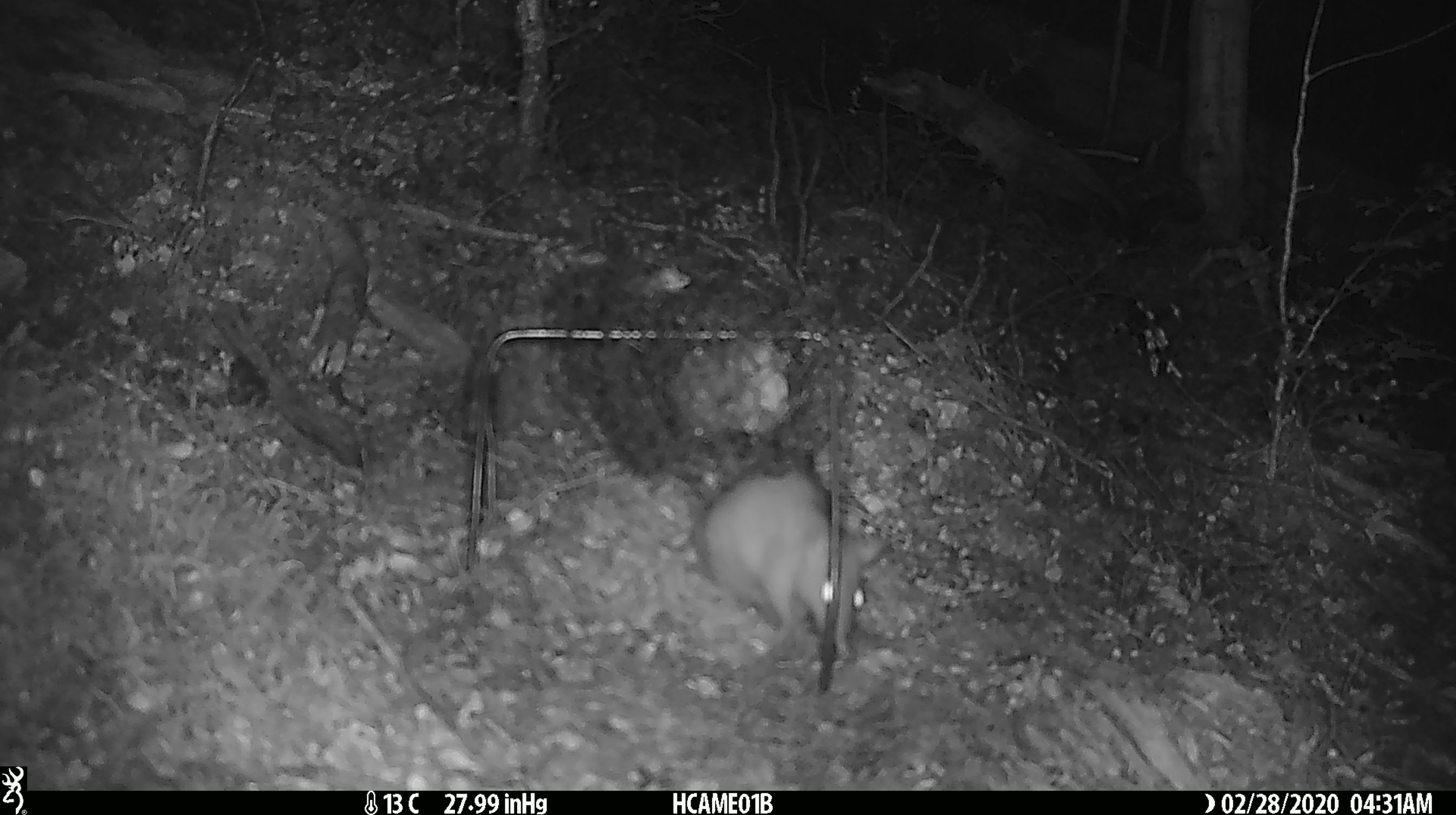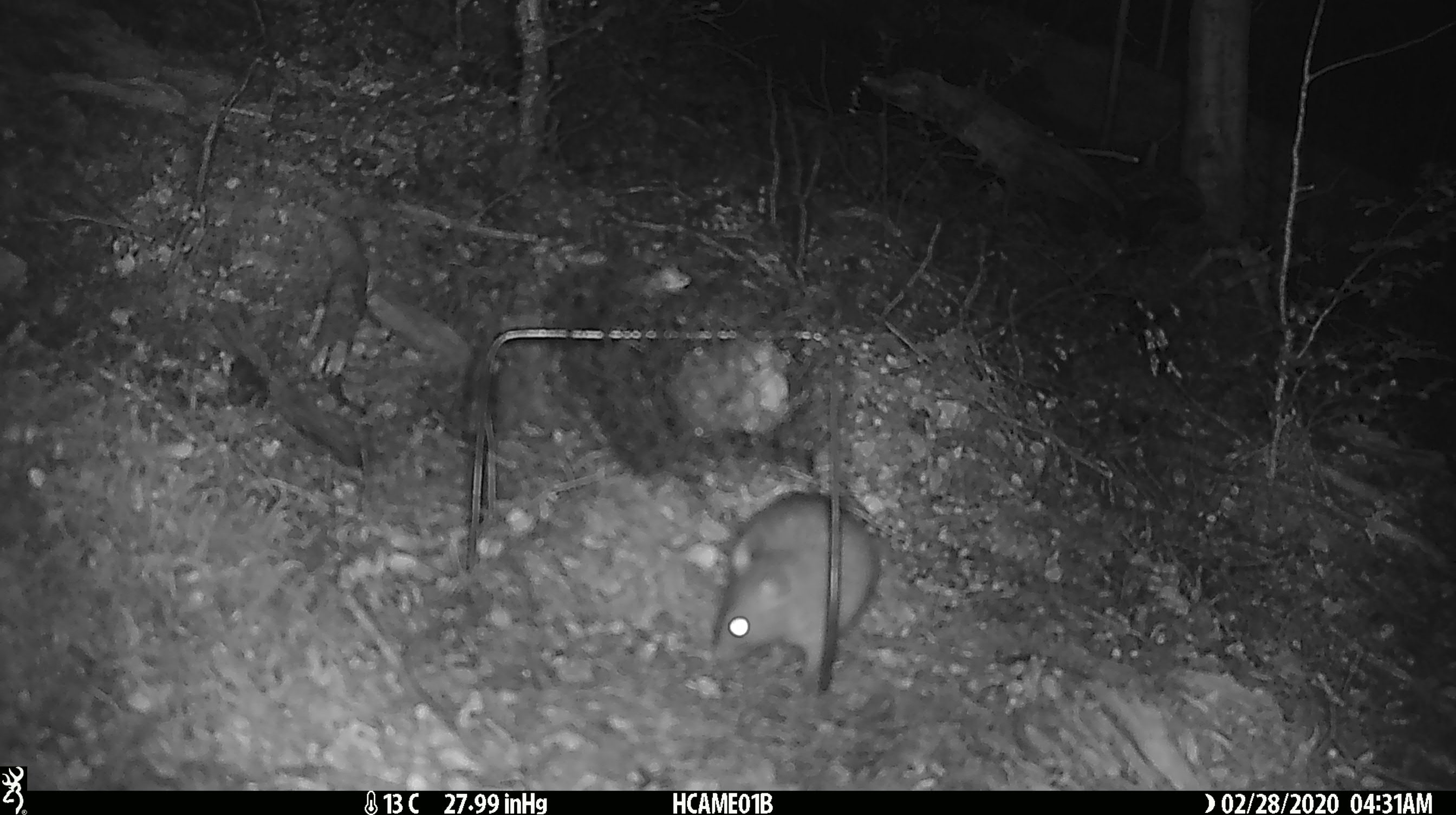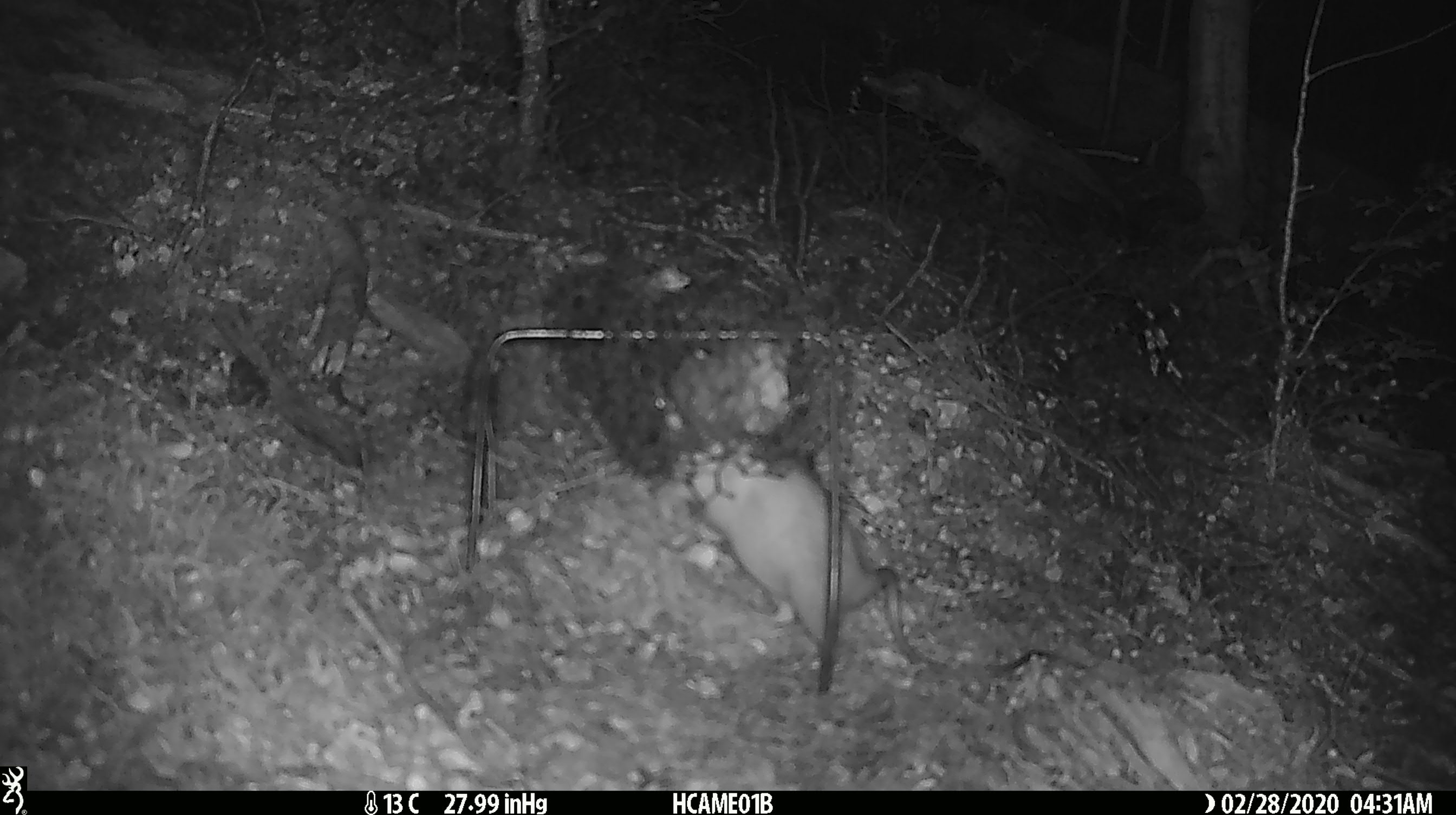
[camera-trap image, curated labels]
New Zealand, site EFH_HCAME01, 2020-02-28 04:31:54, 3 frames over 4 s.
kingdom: Animalia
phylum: Chordata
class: Mammalia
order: Rodentia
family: Muridae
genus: Rattus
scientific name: Rattus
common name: rat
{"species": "rat (Rattus)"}